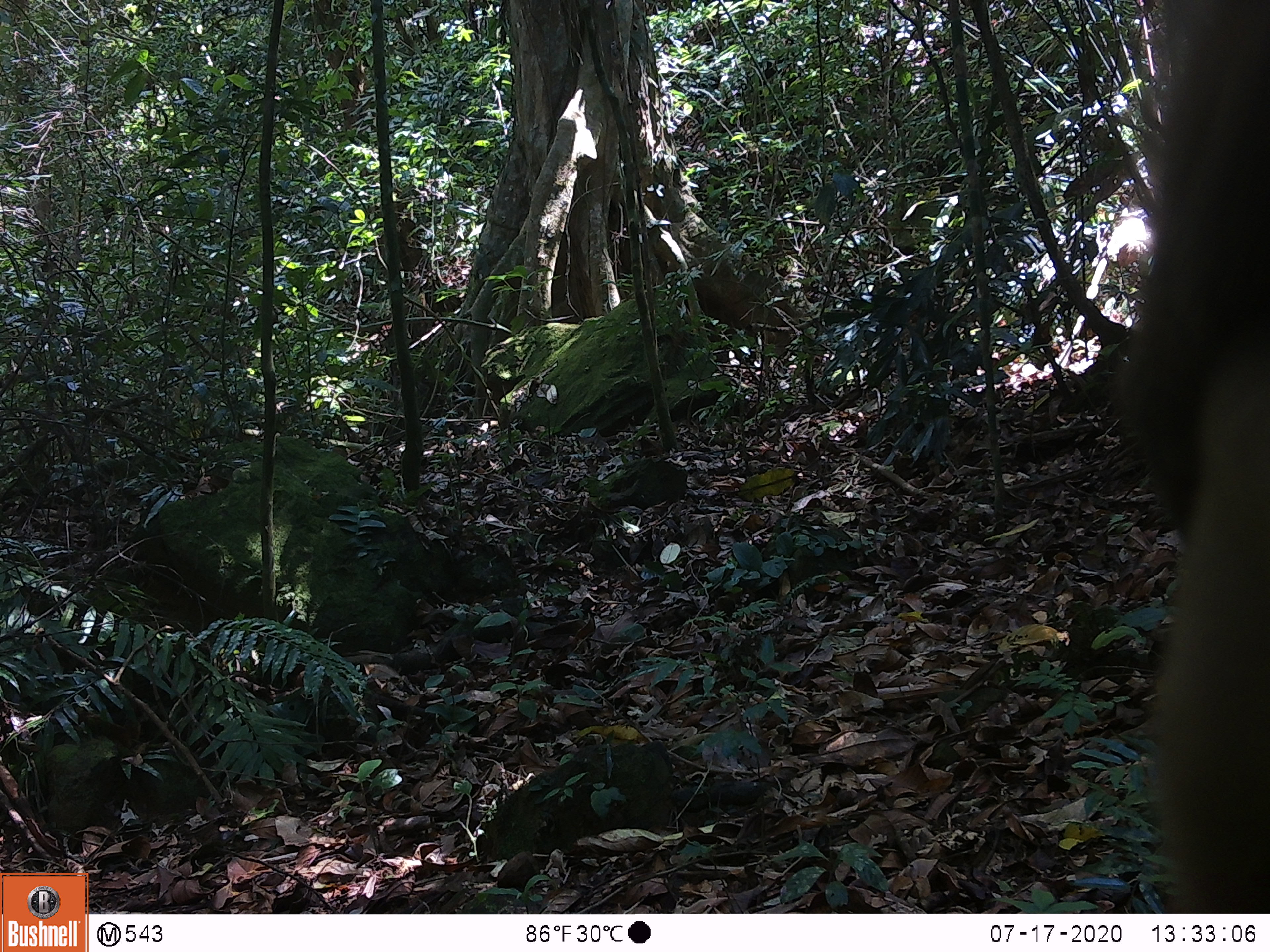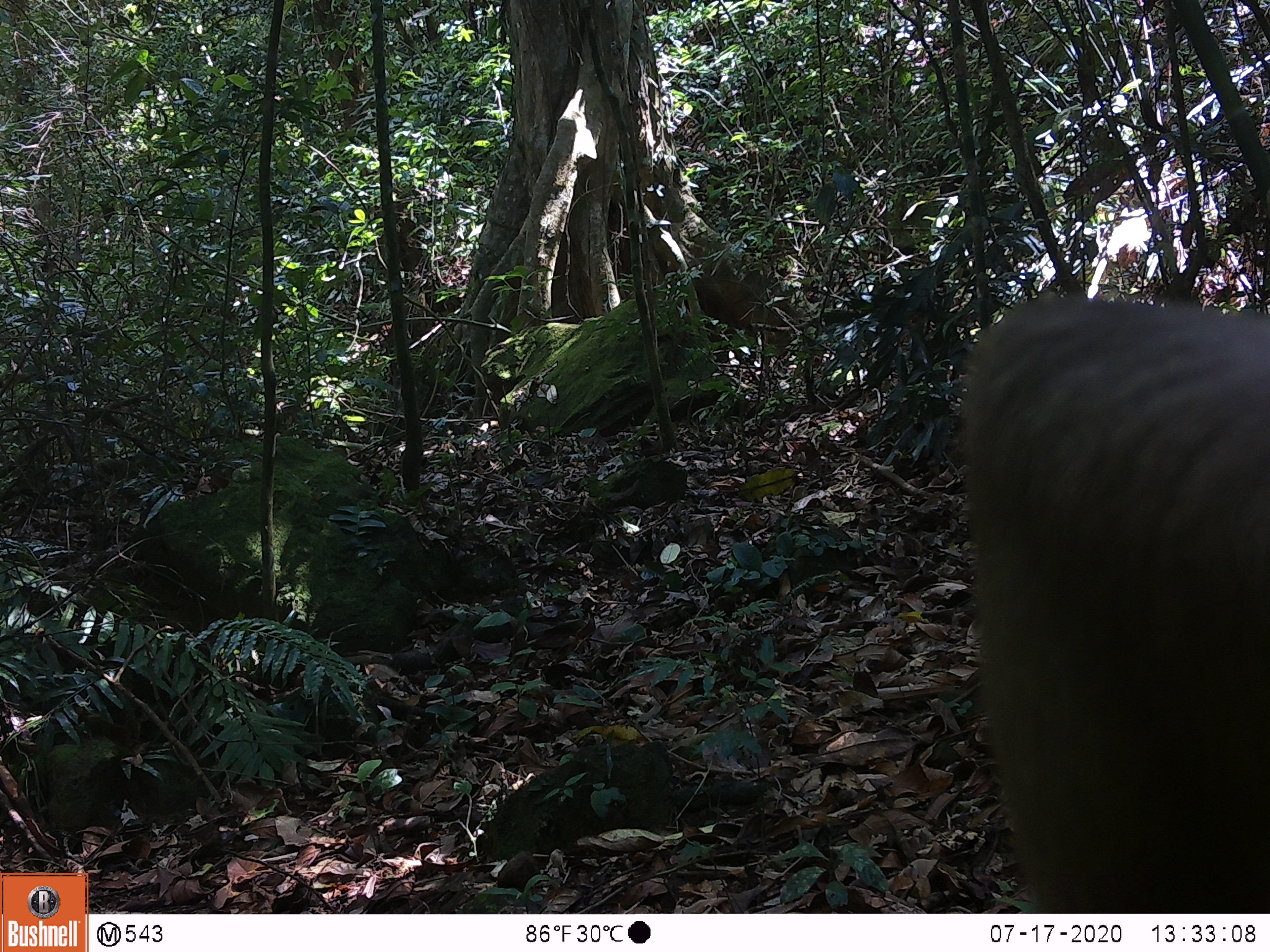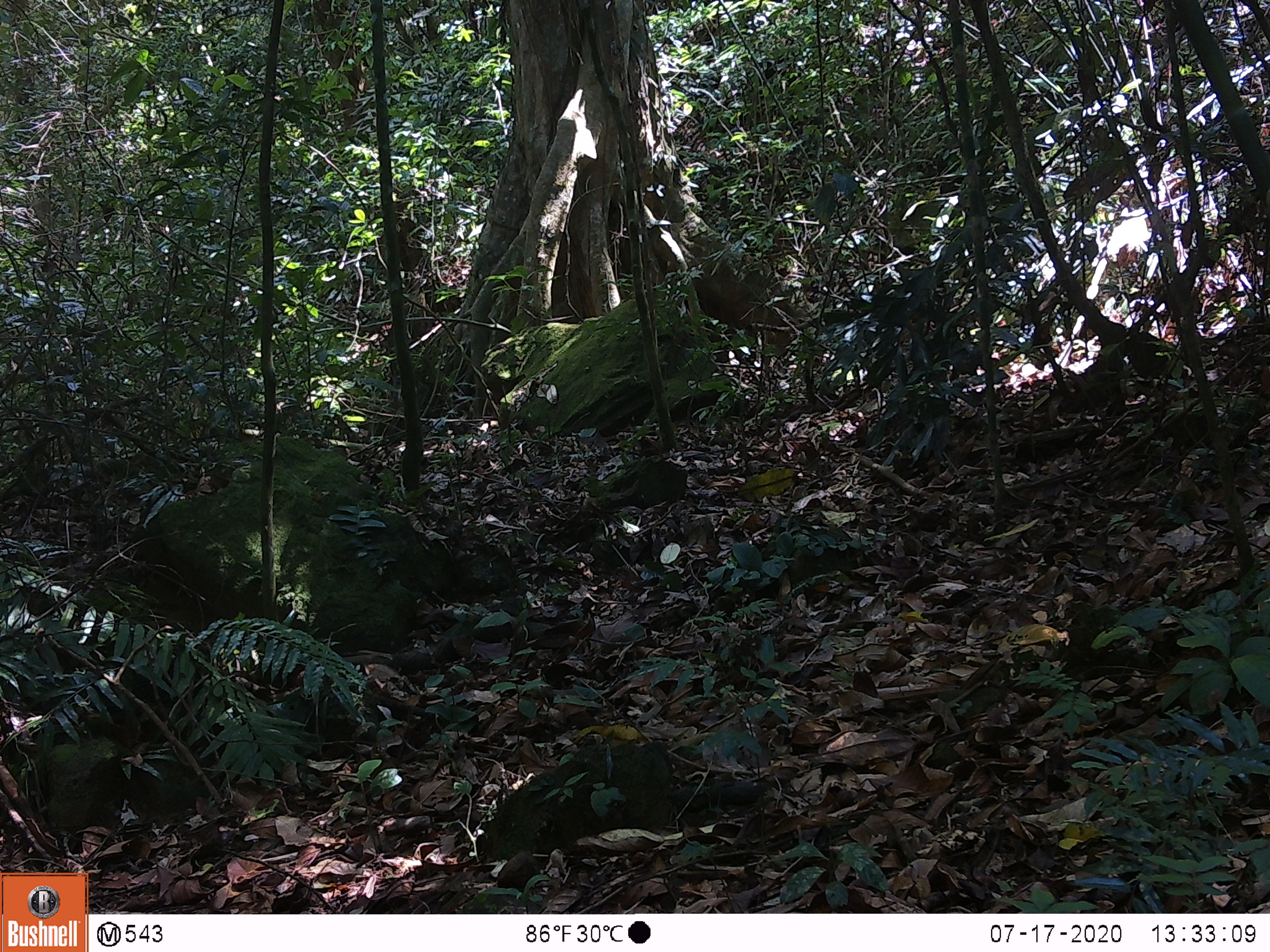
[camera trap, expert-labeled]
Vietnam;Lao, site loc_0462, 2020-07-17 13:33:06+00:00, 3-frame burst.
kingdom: Animalia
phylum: Chordata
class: Mammalia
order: Primates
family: Cercopithecidae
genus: Macaca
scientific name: Macaca nemestrina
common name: pig-tailed macaque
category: pig tailed macaque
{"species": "pig tailed macaque (pig-tailed macaque) (Macaca nemestrina)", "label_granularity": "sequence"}